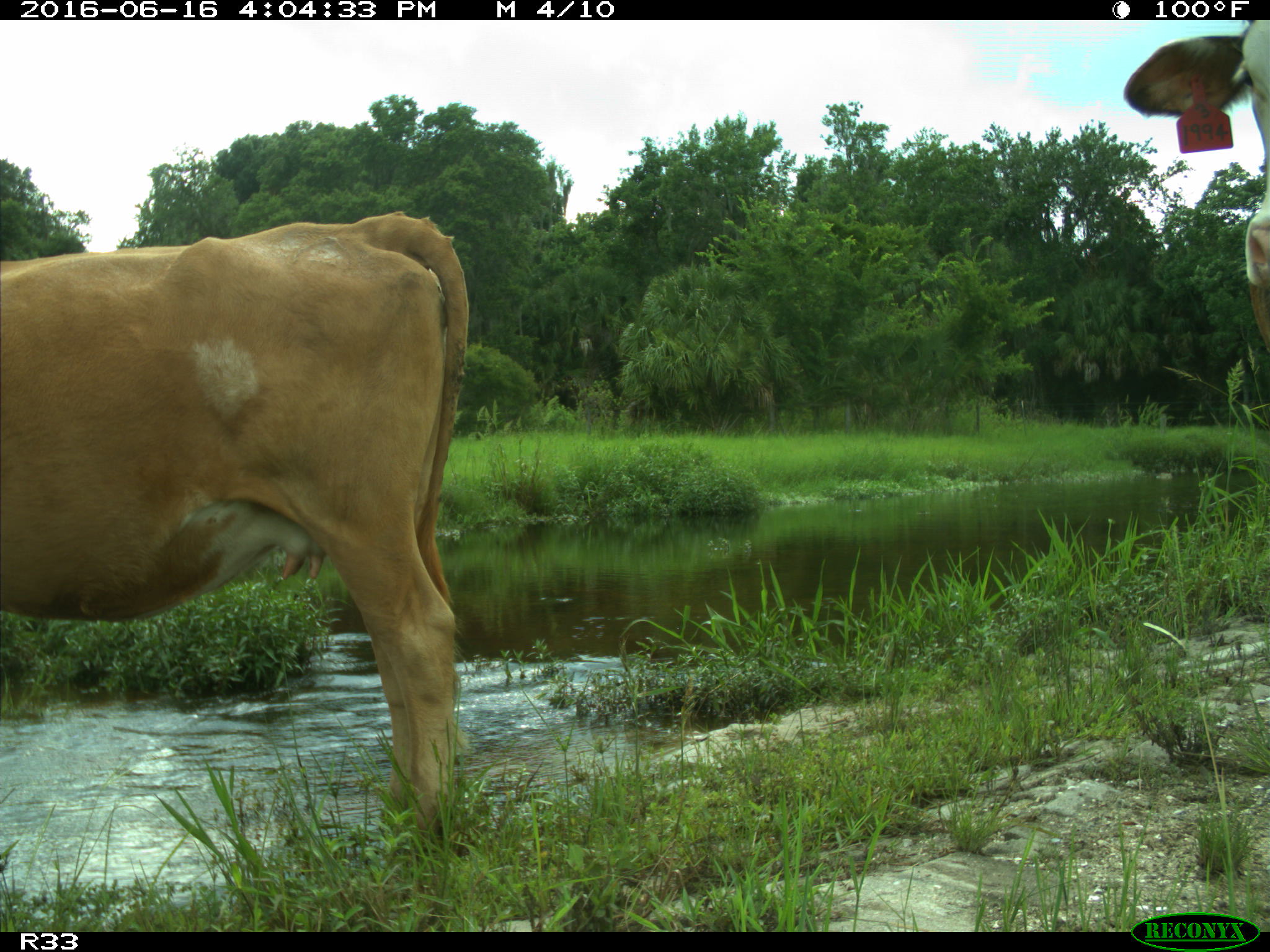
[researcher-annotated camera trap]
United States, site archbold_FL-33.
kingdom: Animalia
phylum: Chordata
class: Mammalia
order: Artiodactyla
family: Bovidae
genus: Bos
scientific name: Bos taurus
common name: domestic cow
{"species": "Bos taurus (domestic cow)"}